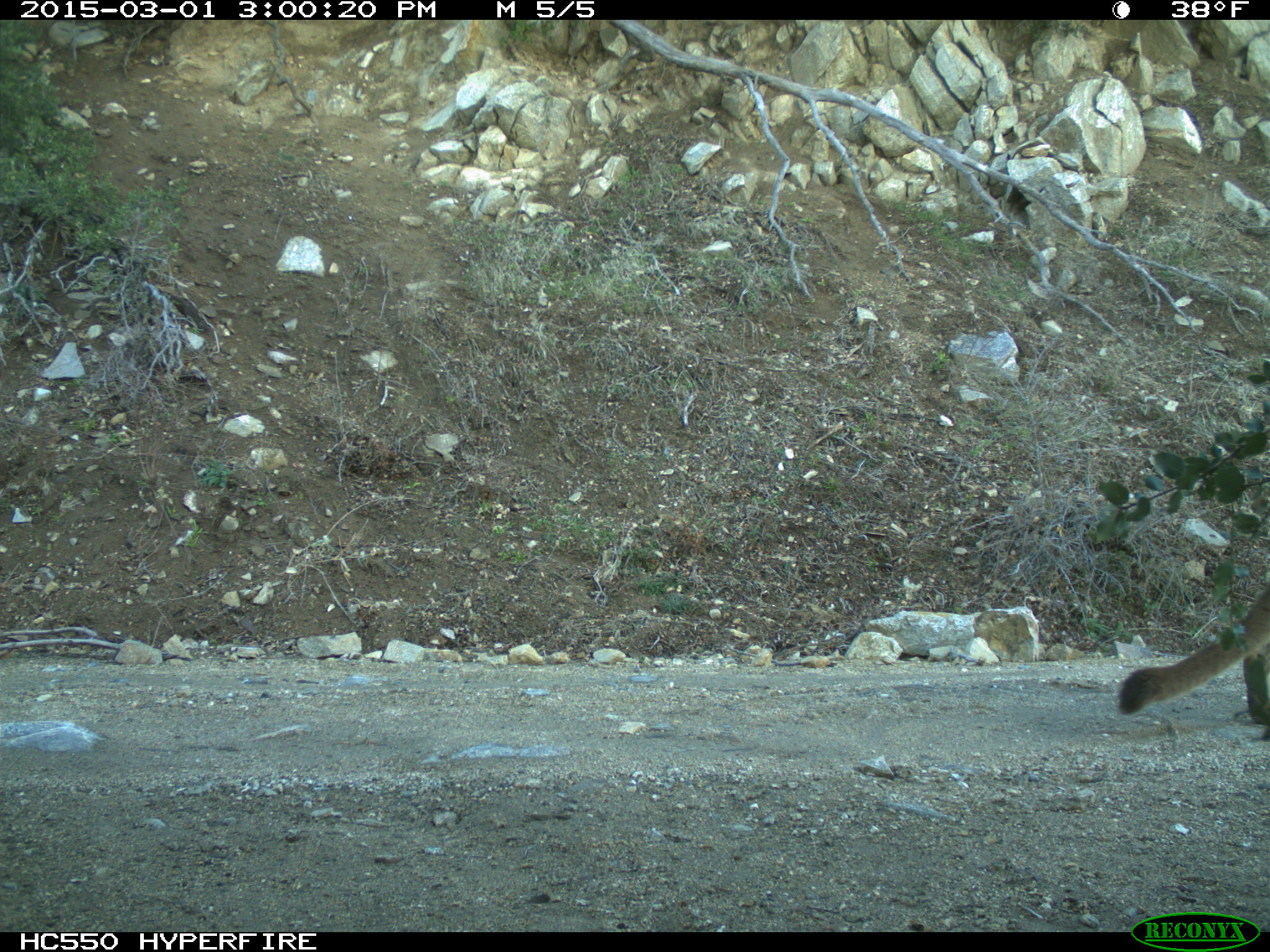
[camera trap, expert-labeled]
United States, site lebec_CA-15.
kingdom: Animalia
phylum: Chordata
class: Mammalia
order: Carnivora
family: Felidae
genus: Puma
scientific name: Puma concolor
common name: mountain lion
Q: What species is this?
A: Puma concolor (mountain lion).